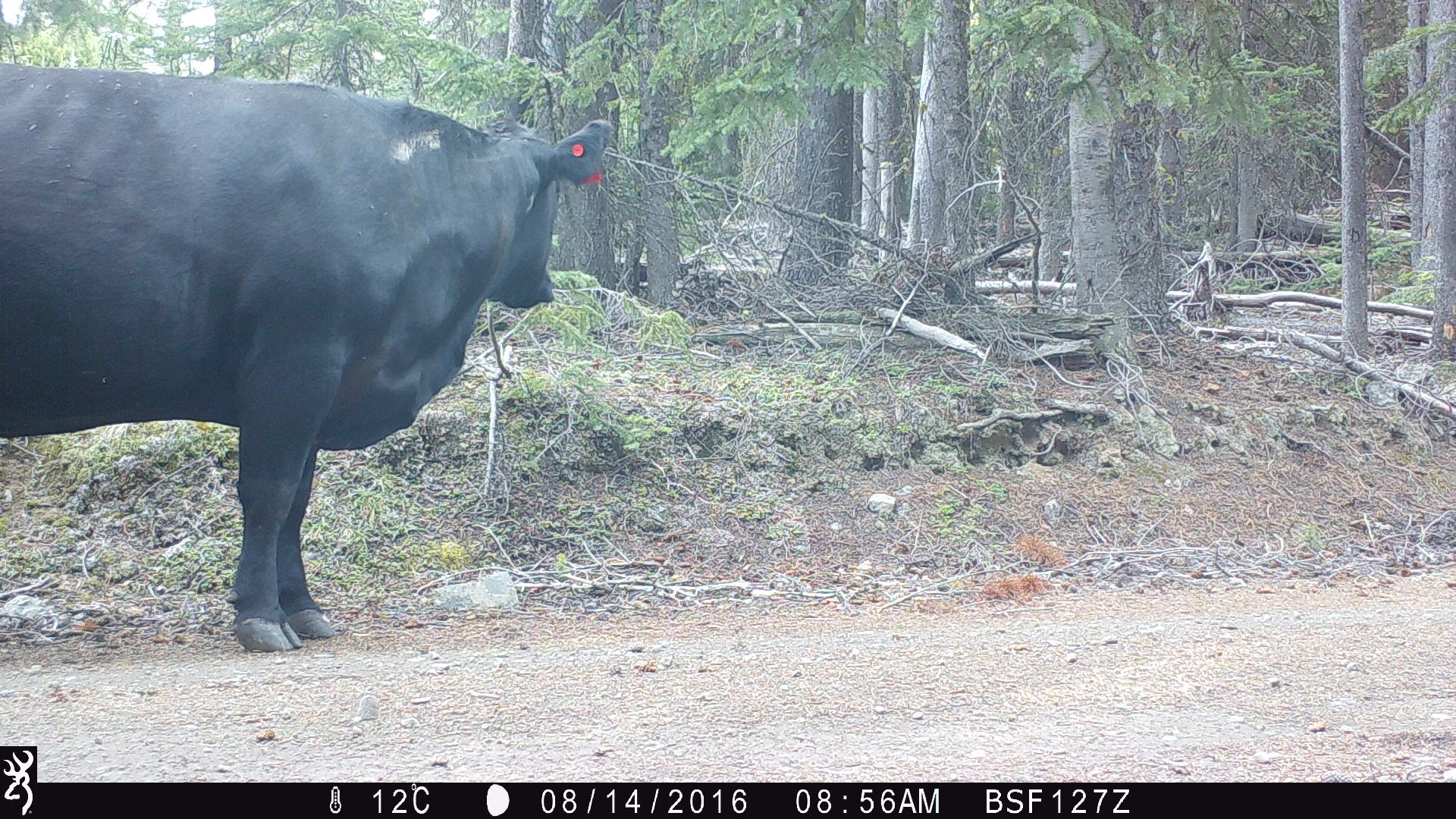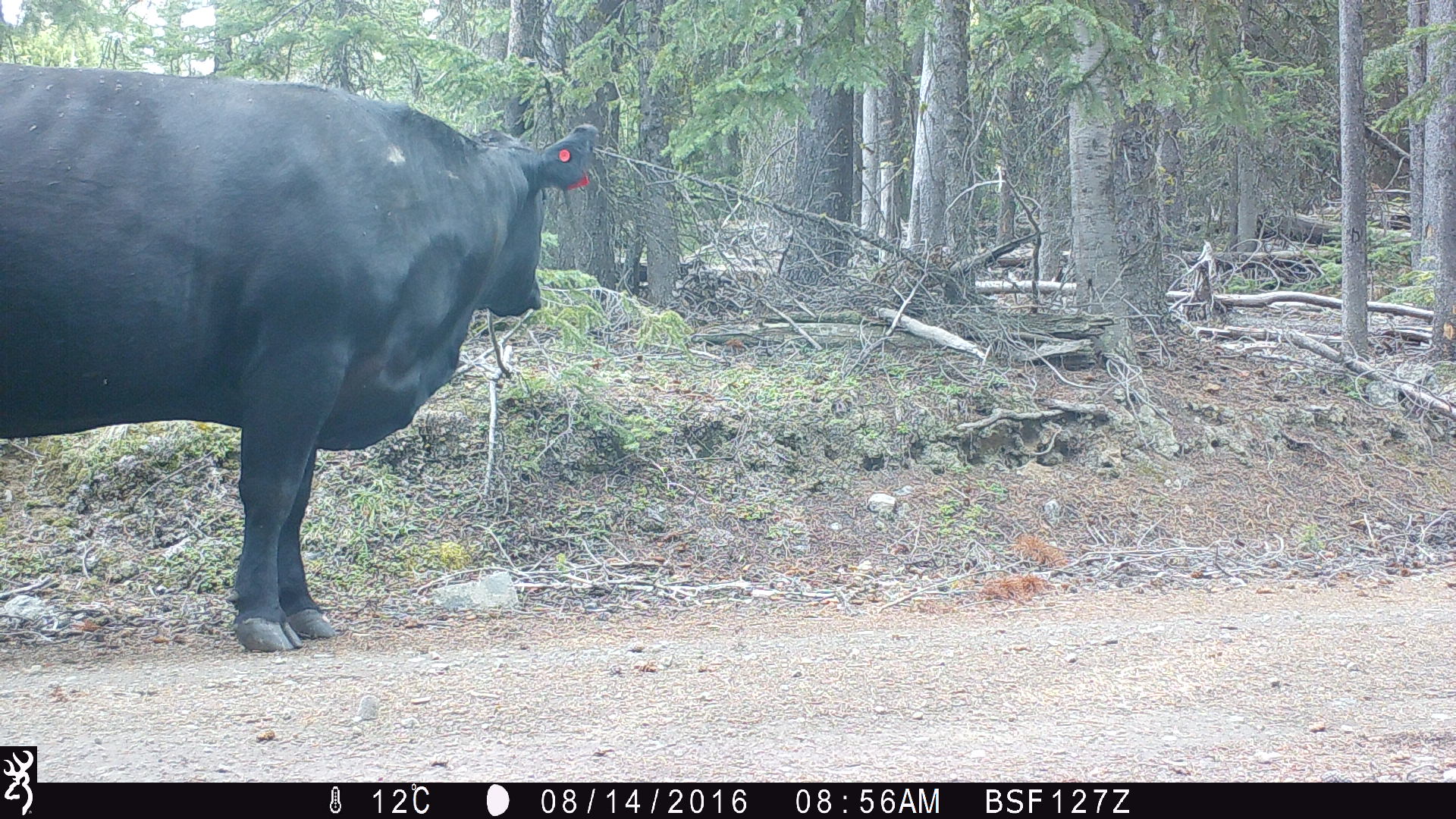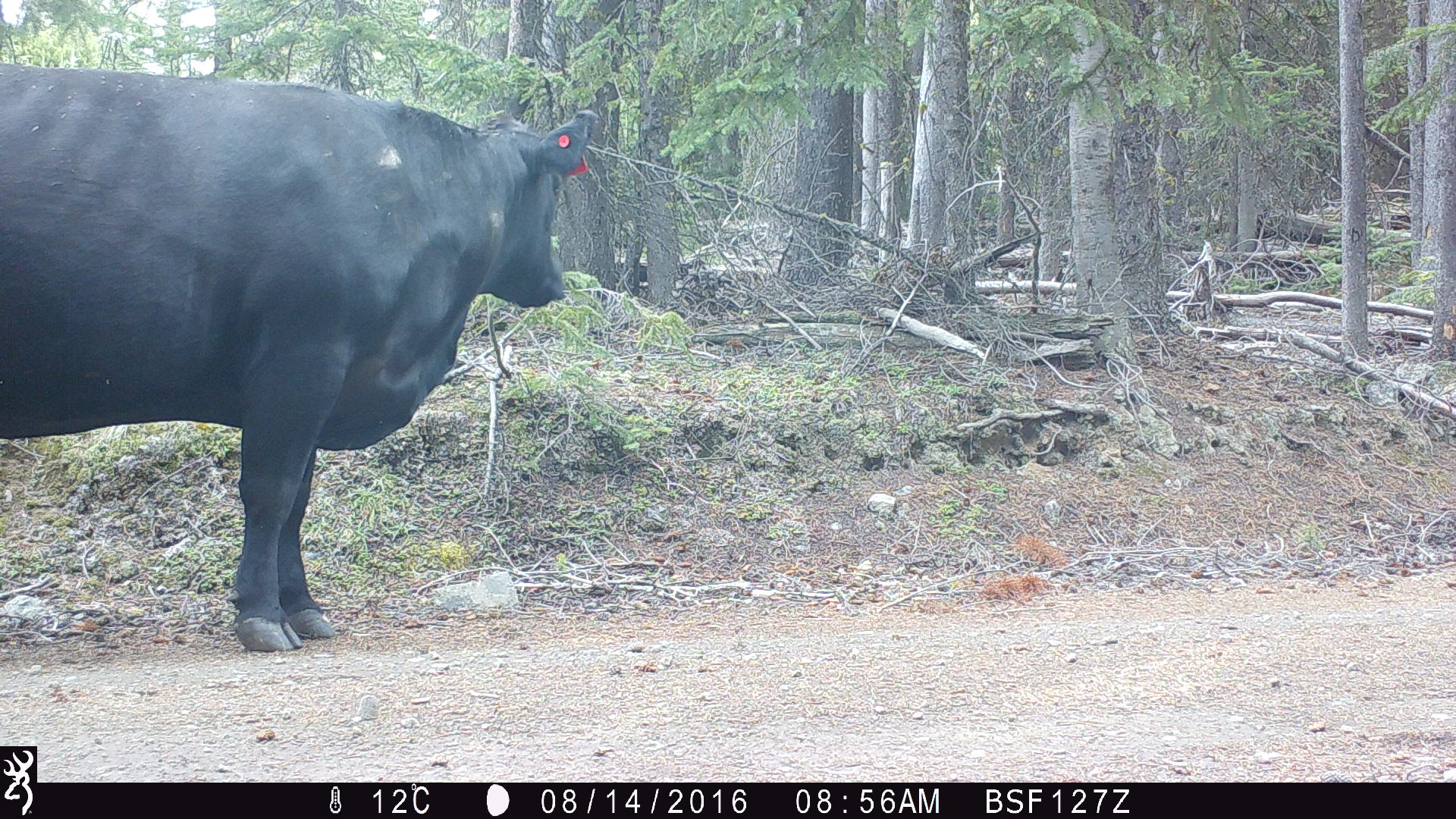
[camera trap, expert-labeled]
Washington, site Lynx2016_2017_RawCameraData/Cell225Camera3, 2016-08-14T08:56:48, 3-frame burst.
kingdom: Animalia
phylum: Chordata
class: Mammalia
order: Artiodactyla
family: Bovidae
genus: Bos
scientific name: Bos taurus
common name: domestic cattle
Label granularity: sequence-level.